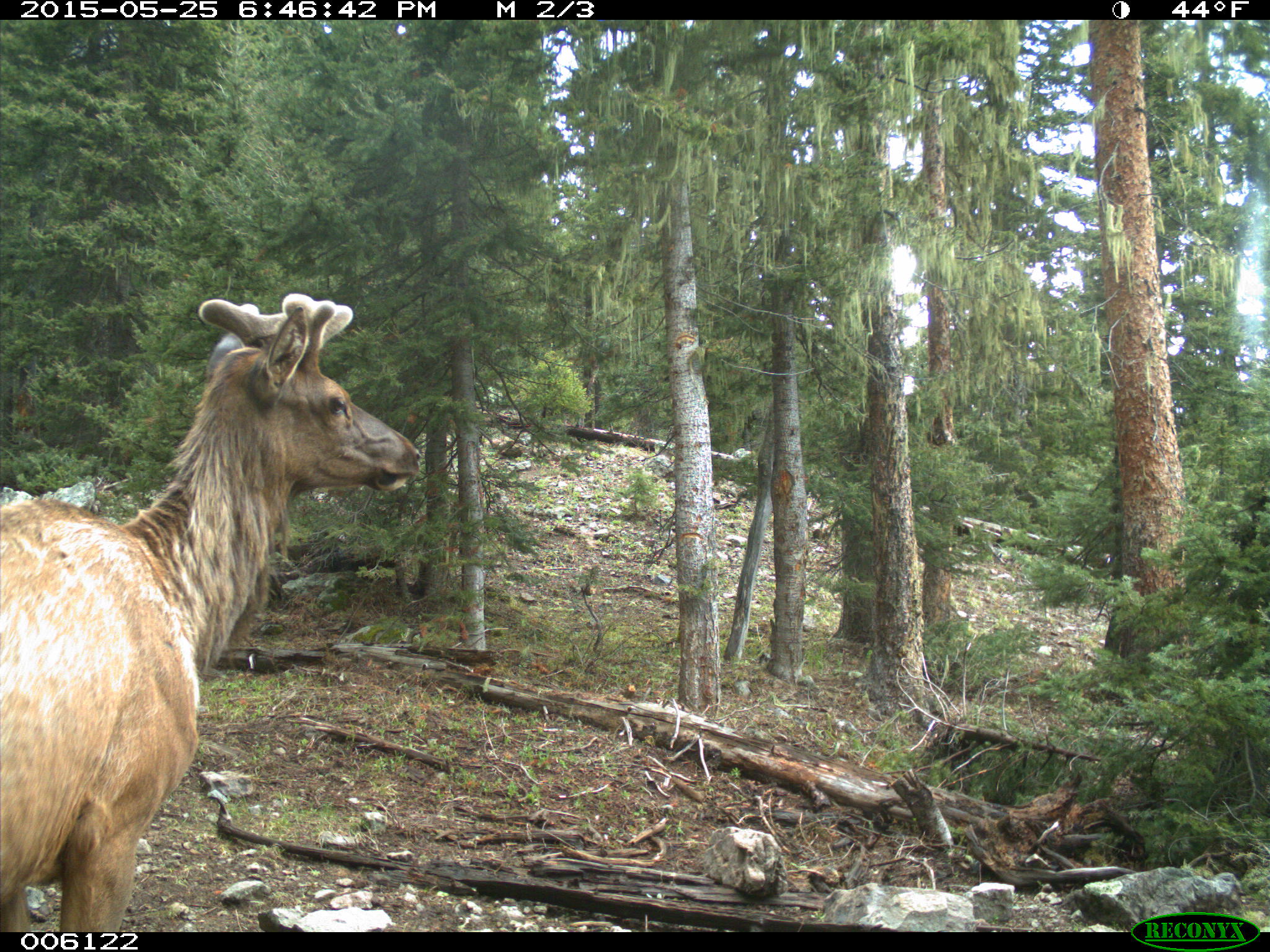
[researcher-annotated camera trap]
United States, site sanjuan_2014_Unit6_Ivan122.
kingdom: Animalia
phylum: Chordata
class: Mammalia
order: Artiodactyla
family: Cervidae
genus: Cervus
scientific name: Cervus elaphus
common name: red deer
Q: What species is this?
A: Cervus elaphus (red deer).